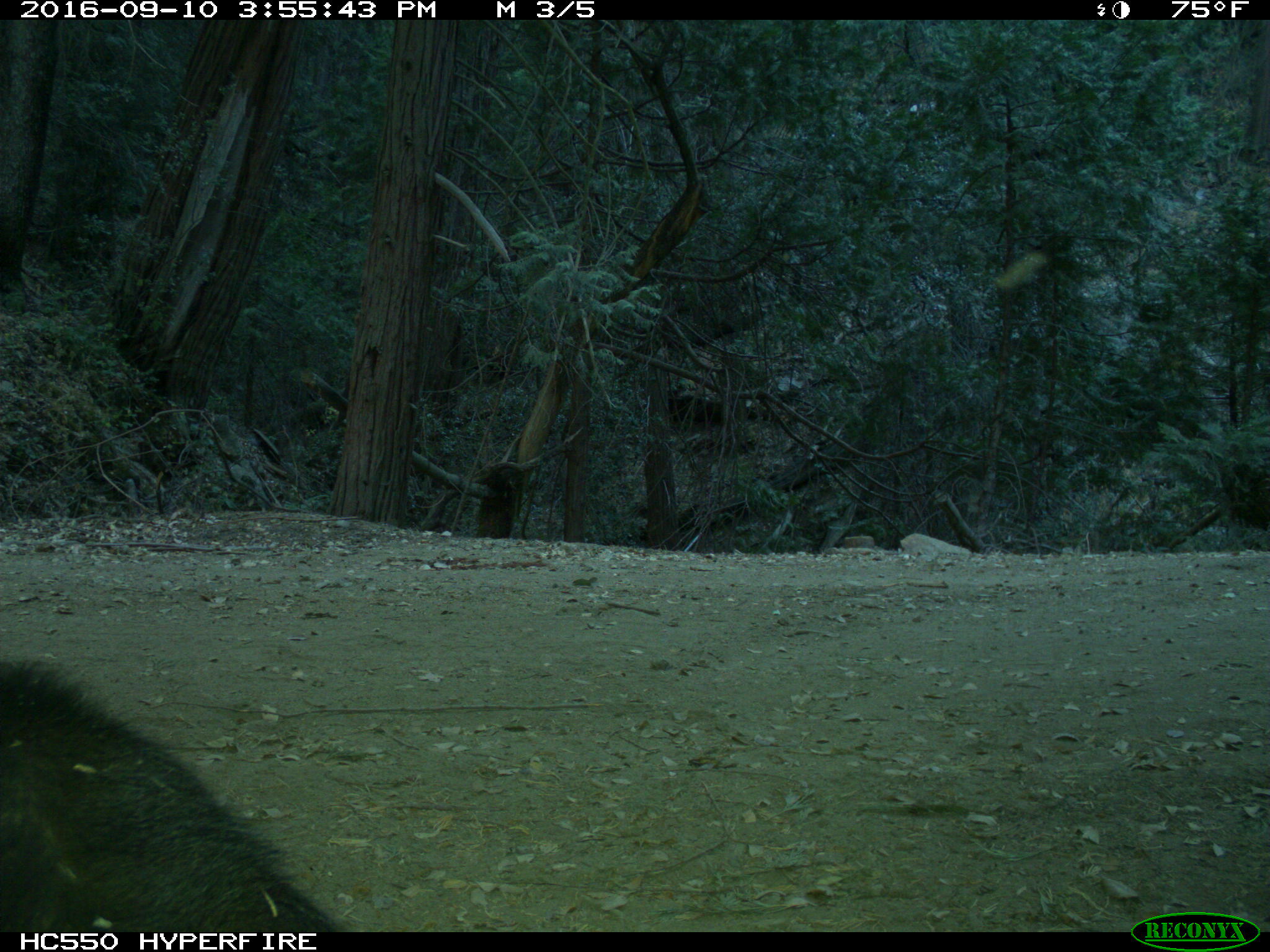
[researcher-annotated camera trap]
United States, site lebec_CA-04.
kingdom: Animalia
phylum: Chordata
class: Mammalia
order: Carnivora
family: Ursidae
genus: Ursus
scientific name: Ursus americanus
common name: american black bear